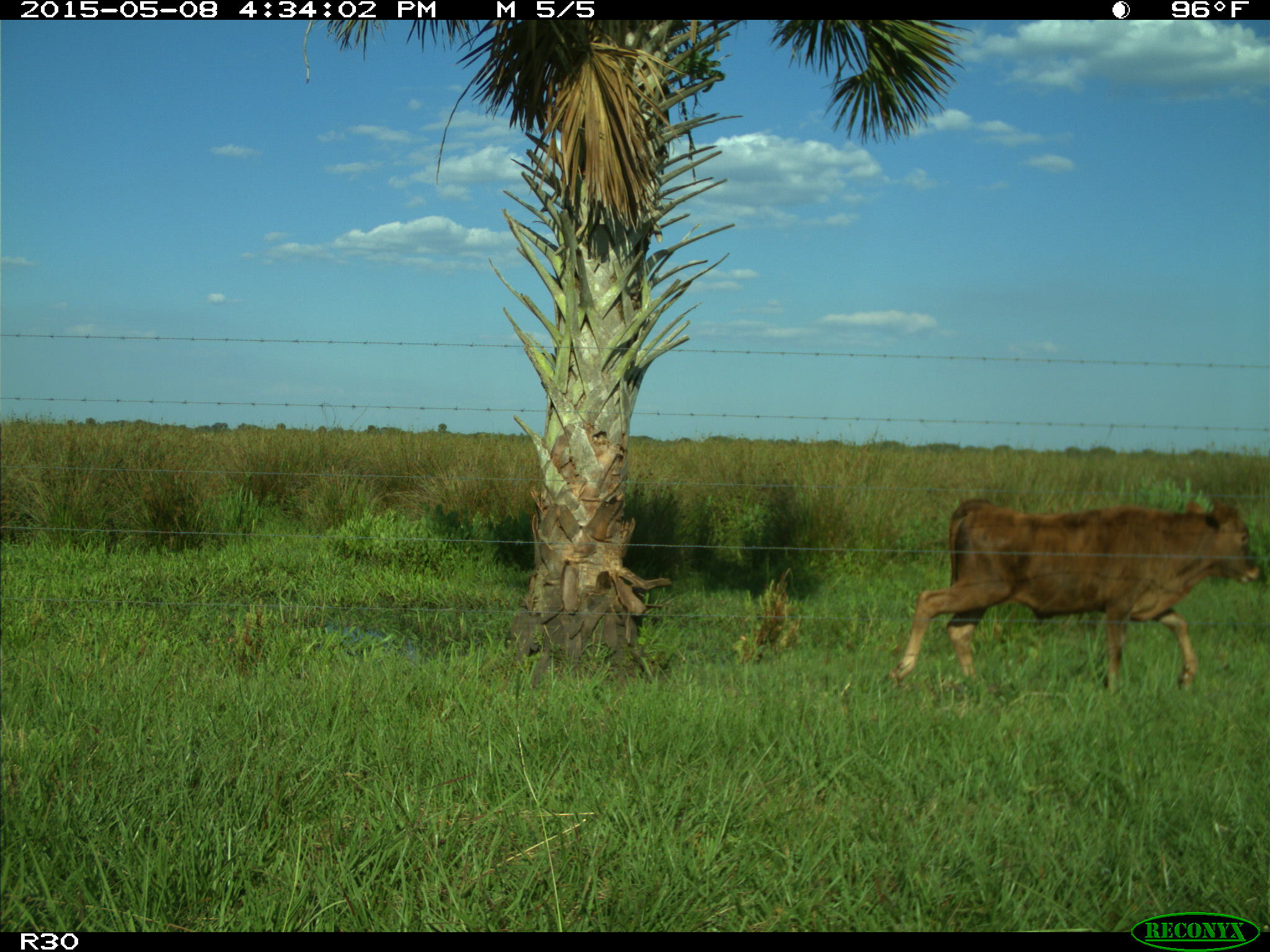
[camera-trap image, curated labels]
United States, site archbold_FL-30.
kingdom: Animalia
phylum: Chordata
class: Mammalia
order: Artiodactyla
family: Bovidae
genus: Bos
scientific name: Bos taurus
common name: domestic cow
Bos taurus (domestic cow).